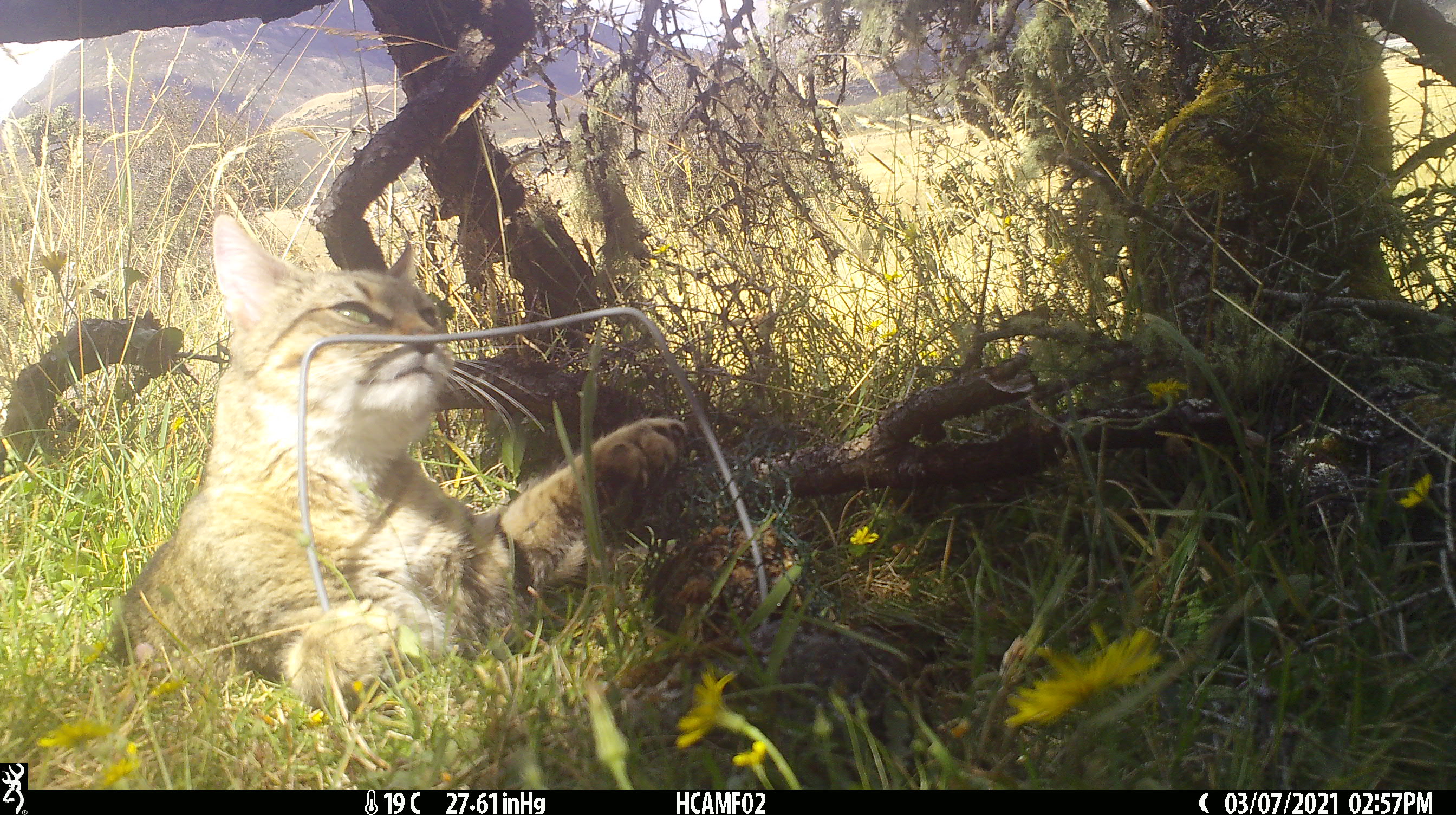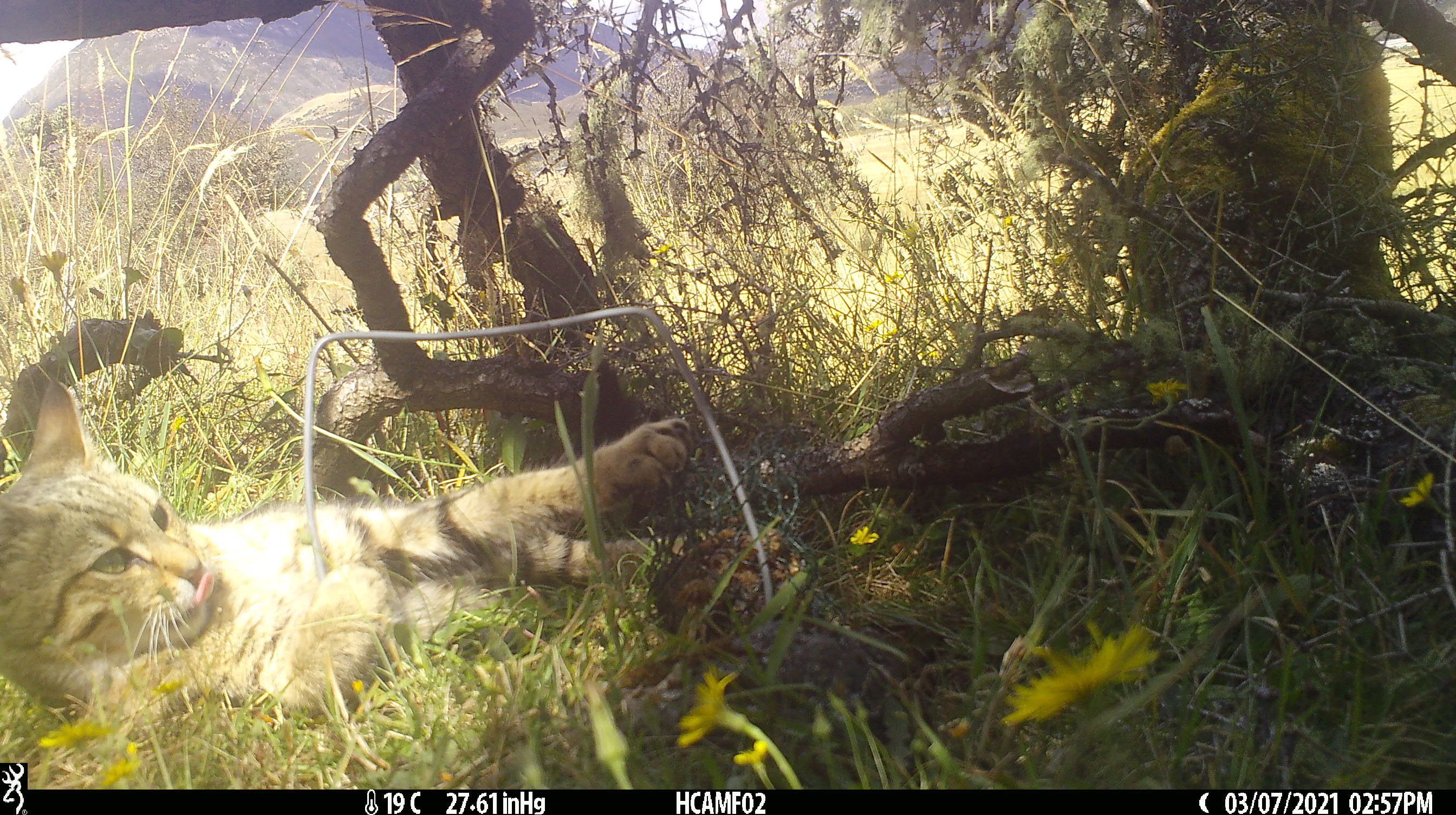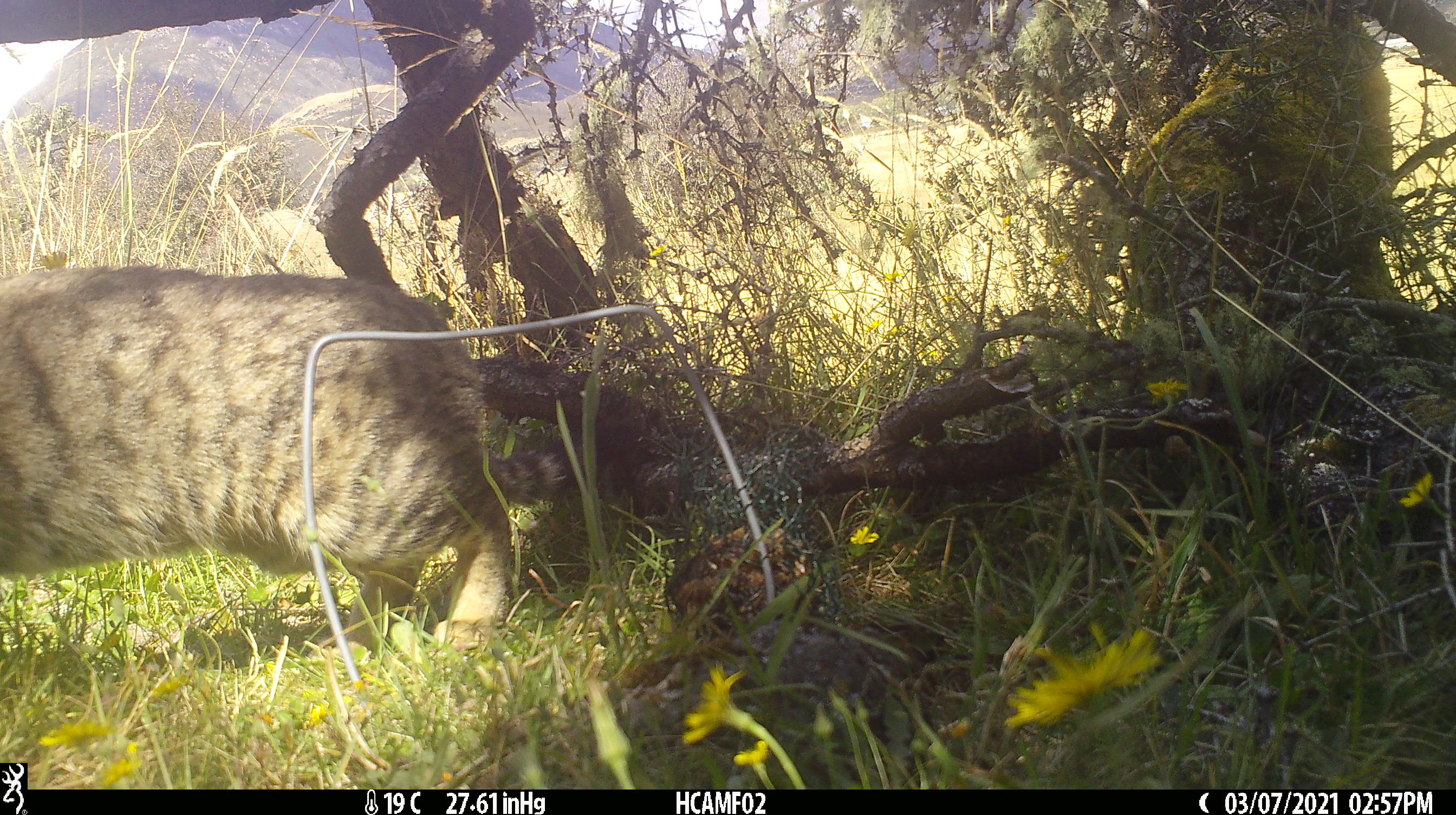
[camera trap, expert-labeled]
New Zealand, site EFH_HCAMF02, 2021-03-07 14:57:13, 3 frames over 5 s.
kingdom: Animalia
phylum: Chordata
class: Mammalia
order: Carnivora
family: Felidae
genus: Felis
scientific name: Felis catus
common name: domestic cat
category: cat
Cat (domestic cat) (Felis catus).